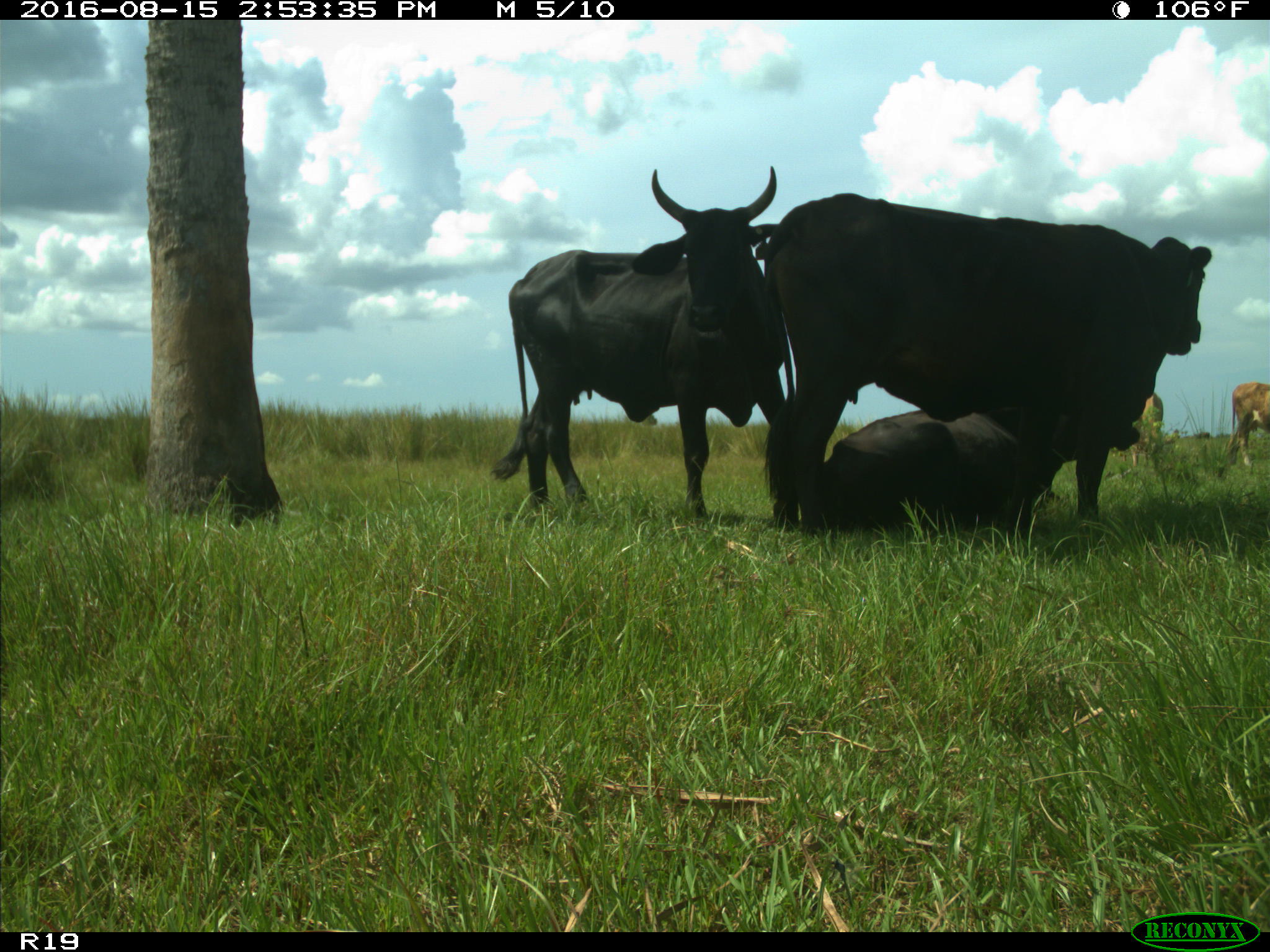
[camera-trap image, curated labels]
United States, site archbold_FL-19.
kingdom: Animalia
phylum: Chordata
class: Mammalia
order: Artiodactyla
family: Bovidae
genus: Bos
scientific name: Bos taurus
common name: domestic cow